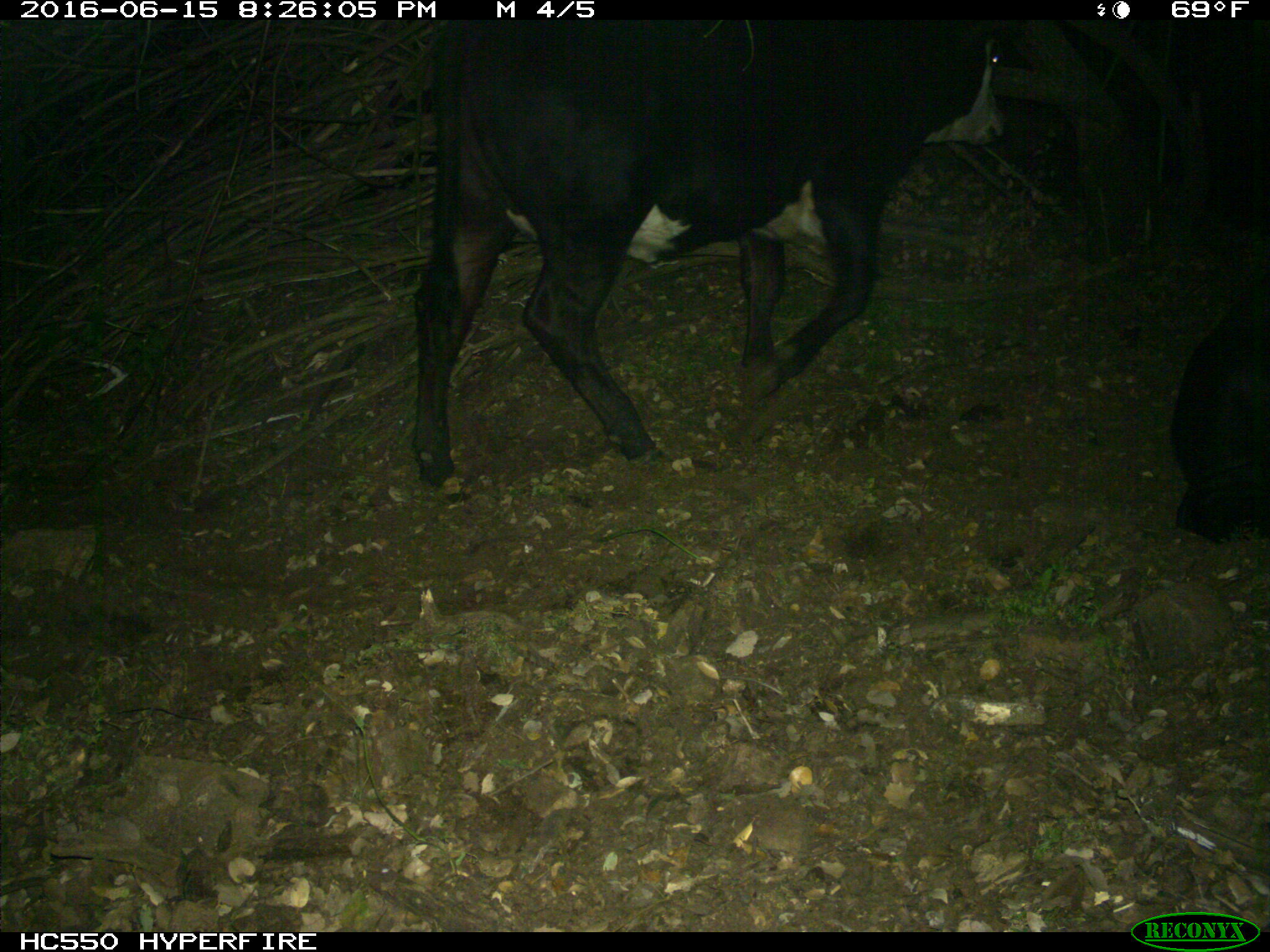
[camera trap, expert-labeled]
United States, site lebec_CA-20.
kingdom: Animalia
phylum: Chordata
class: Mammalia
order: Artiodactyla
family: Bovidae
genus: Bos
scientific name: Bos taurus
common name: domestic cow